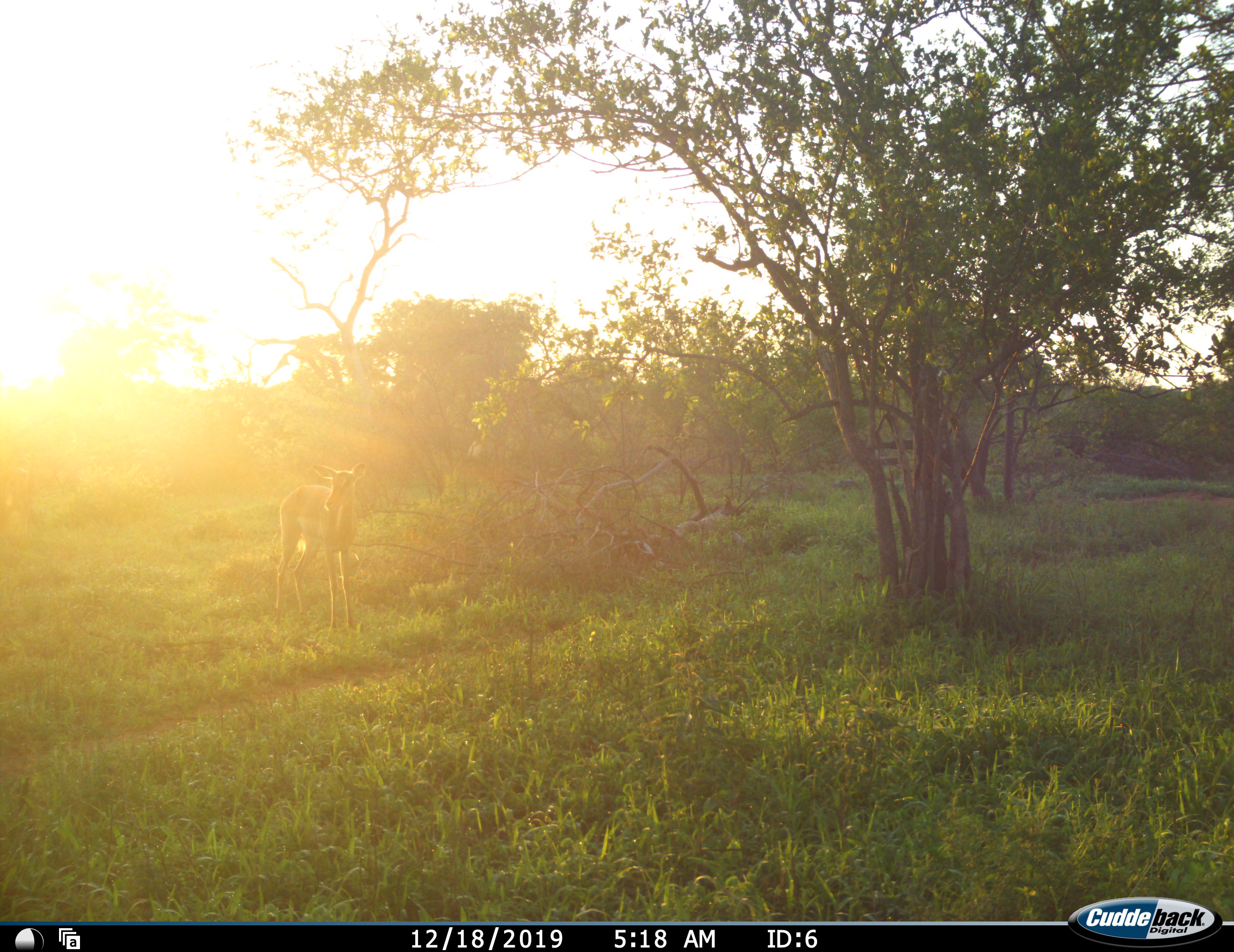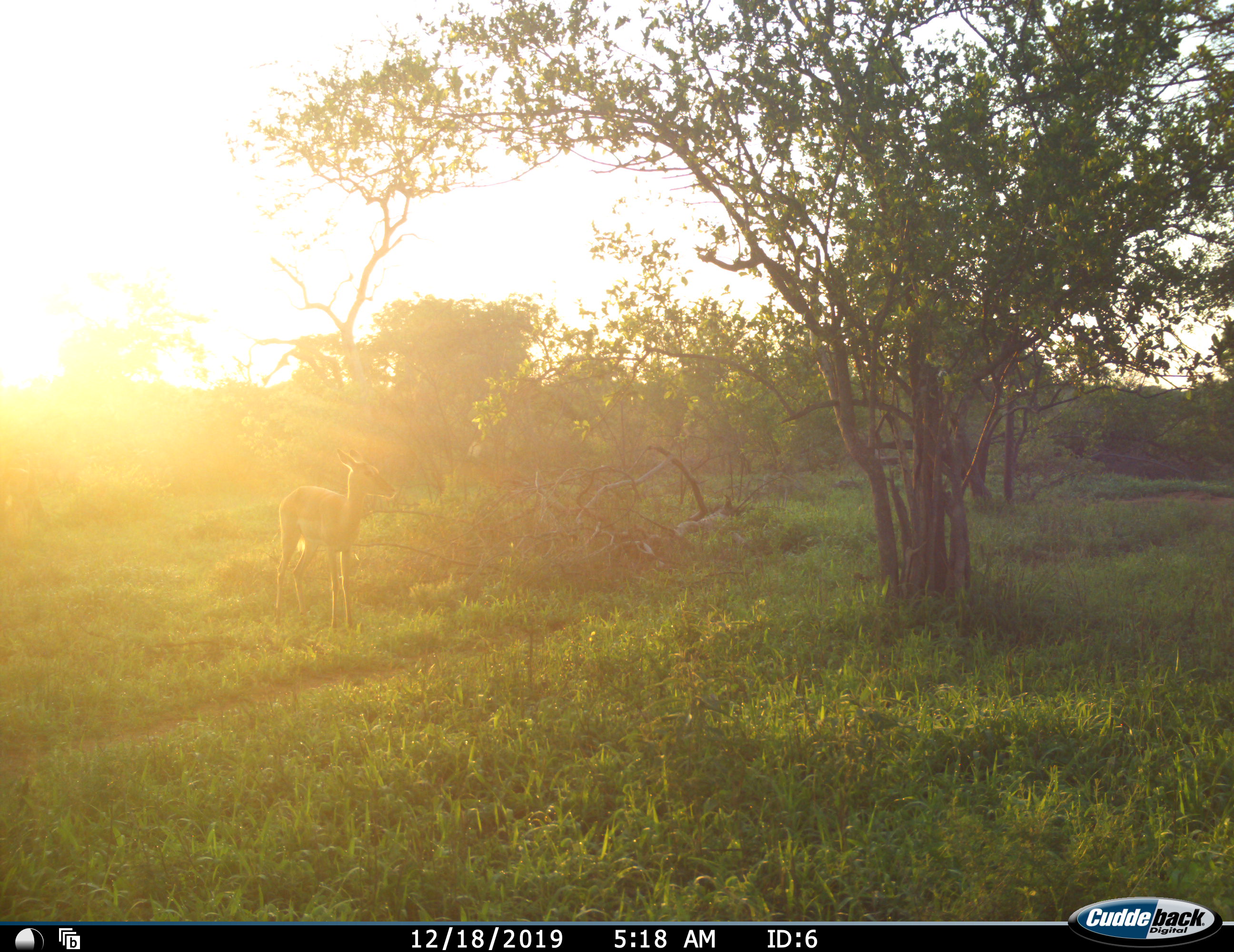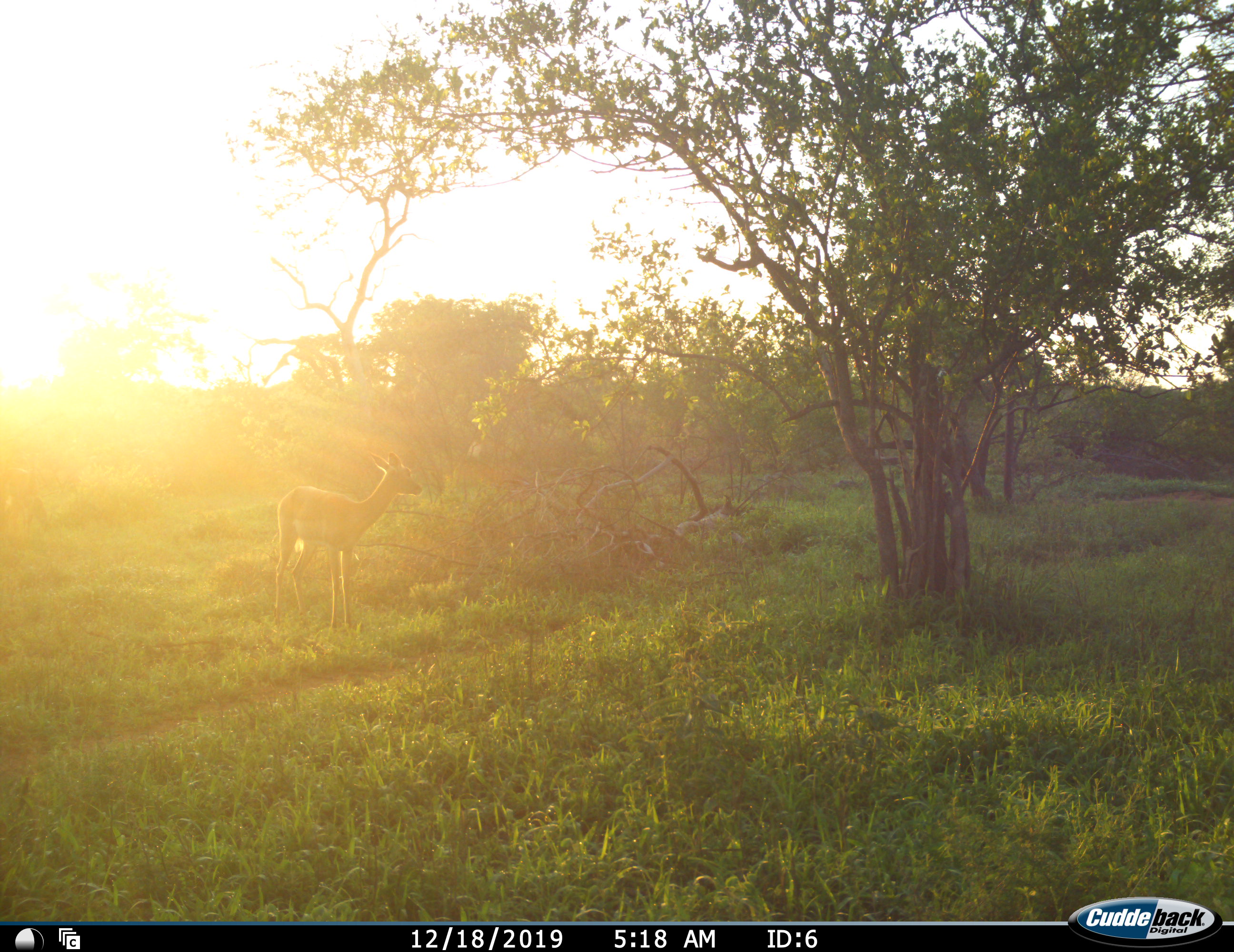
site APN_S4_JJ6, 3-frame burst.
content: unidentified animal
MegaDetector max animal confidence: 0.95